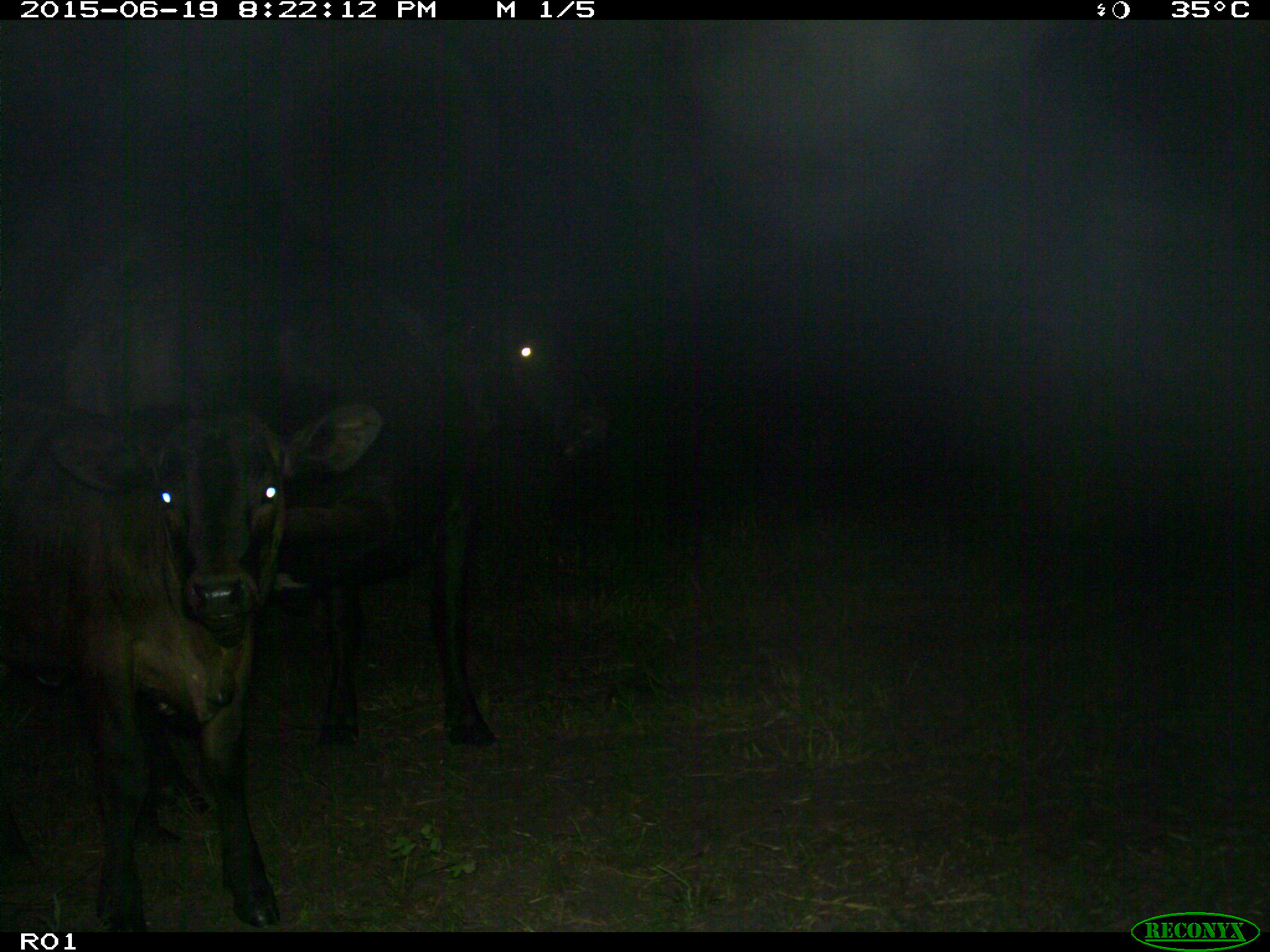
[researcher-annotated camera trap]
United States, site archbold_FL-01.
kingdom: Animalia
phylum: Chordata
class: Mammalia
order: Artiodactyla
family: Bovidae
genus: Bos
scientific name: Bos taurus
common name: domestic cow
Bos taurus (domestic cow).